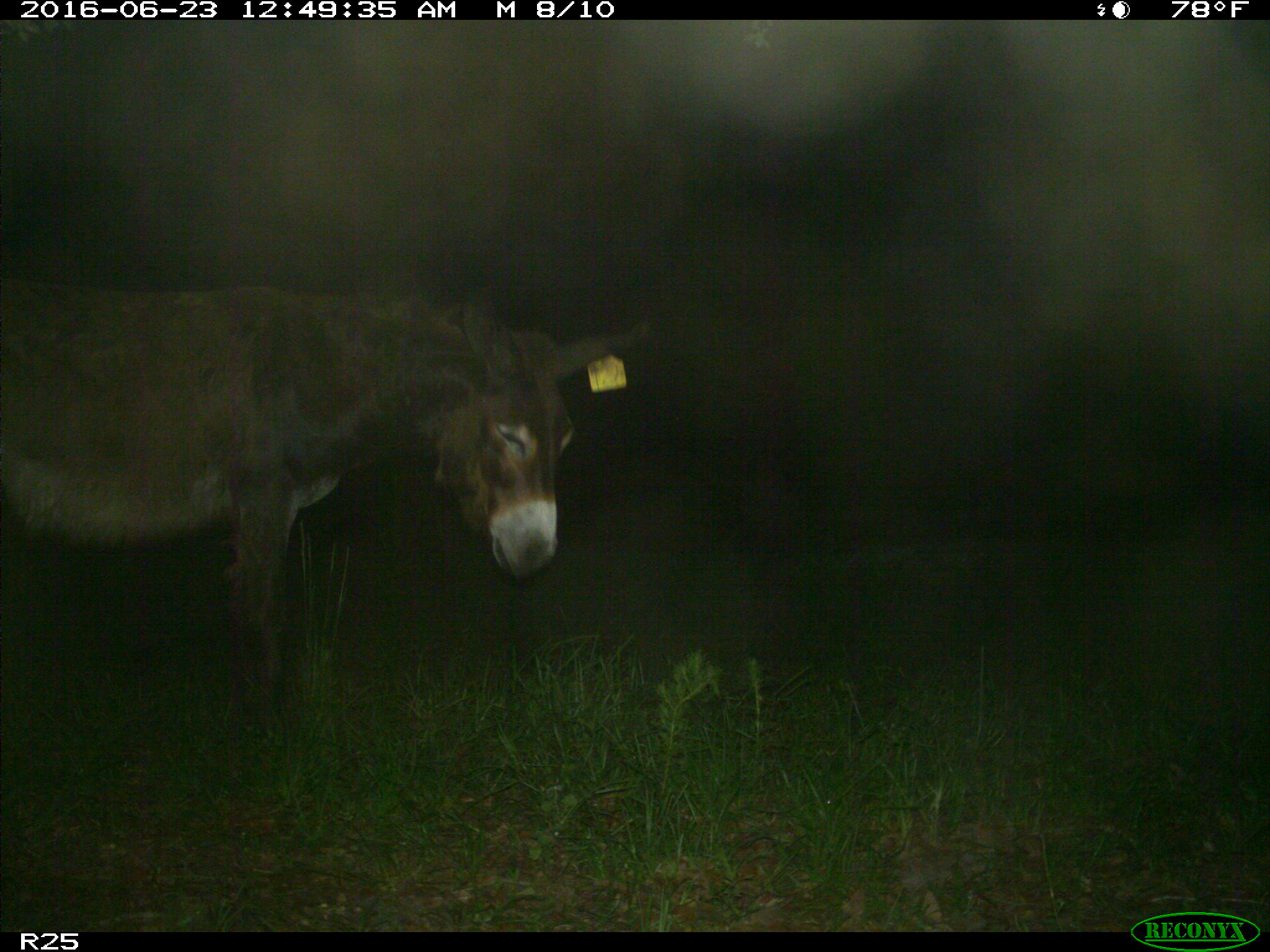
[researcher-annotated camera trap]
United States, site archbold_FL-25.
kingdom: Animalia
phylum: Chordata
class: Mammalia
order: Artiodactyla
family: Bovidae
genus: Bos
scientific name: Bos taurus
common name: domestic cow